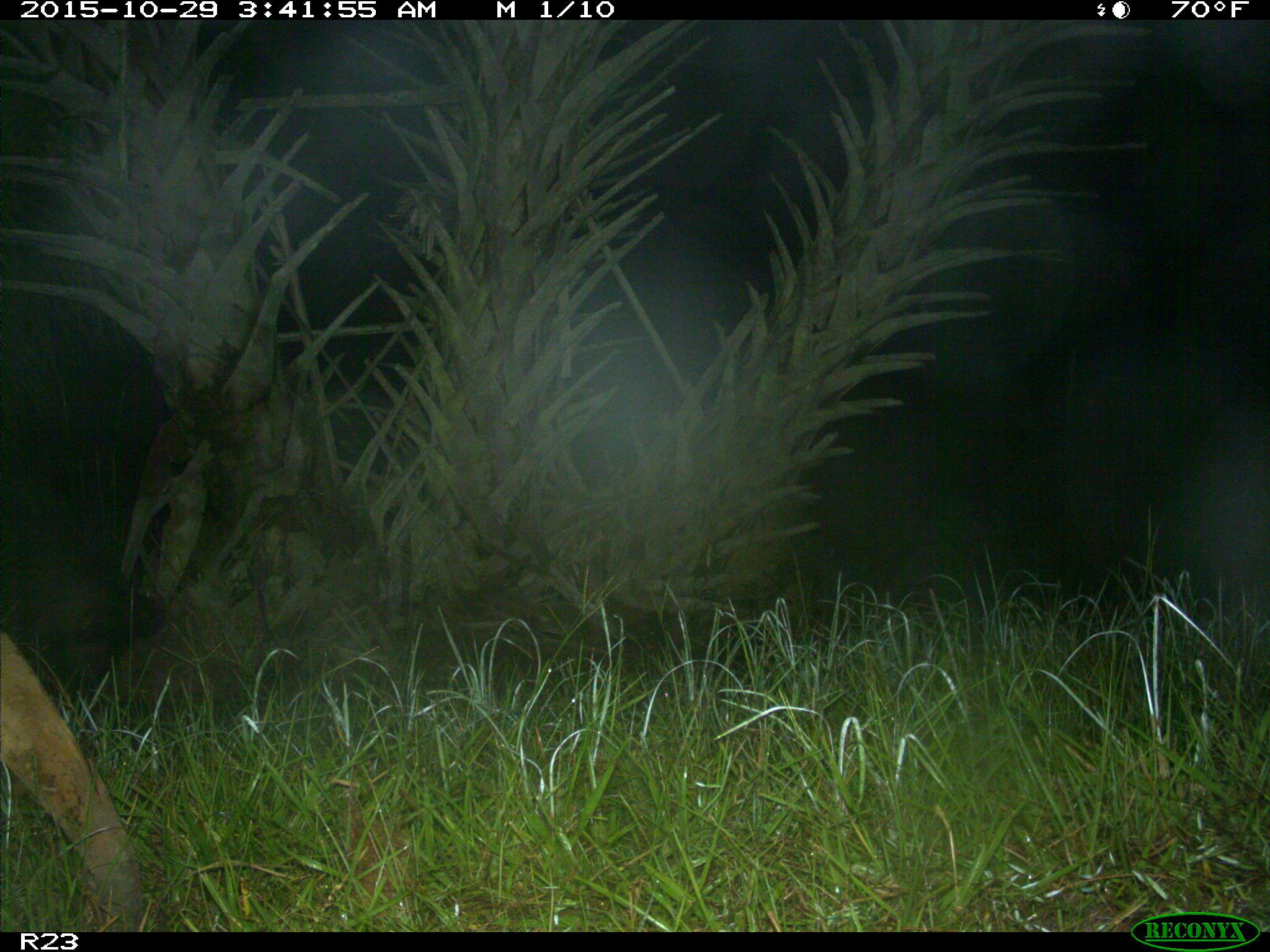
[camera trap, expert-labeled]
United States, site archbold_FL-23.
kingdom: Animalia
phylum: Chordata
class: Mammalia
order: Artiodactyla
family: Suidae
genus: Sus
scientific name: Sus scrofa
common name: wild boar